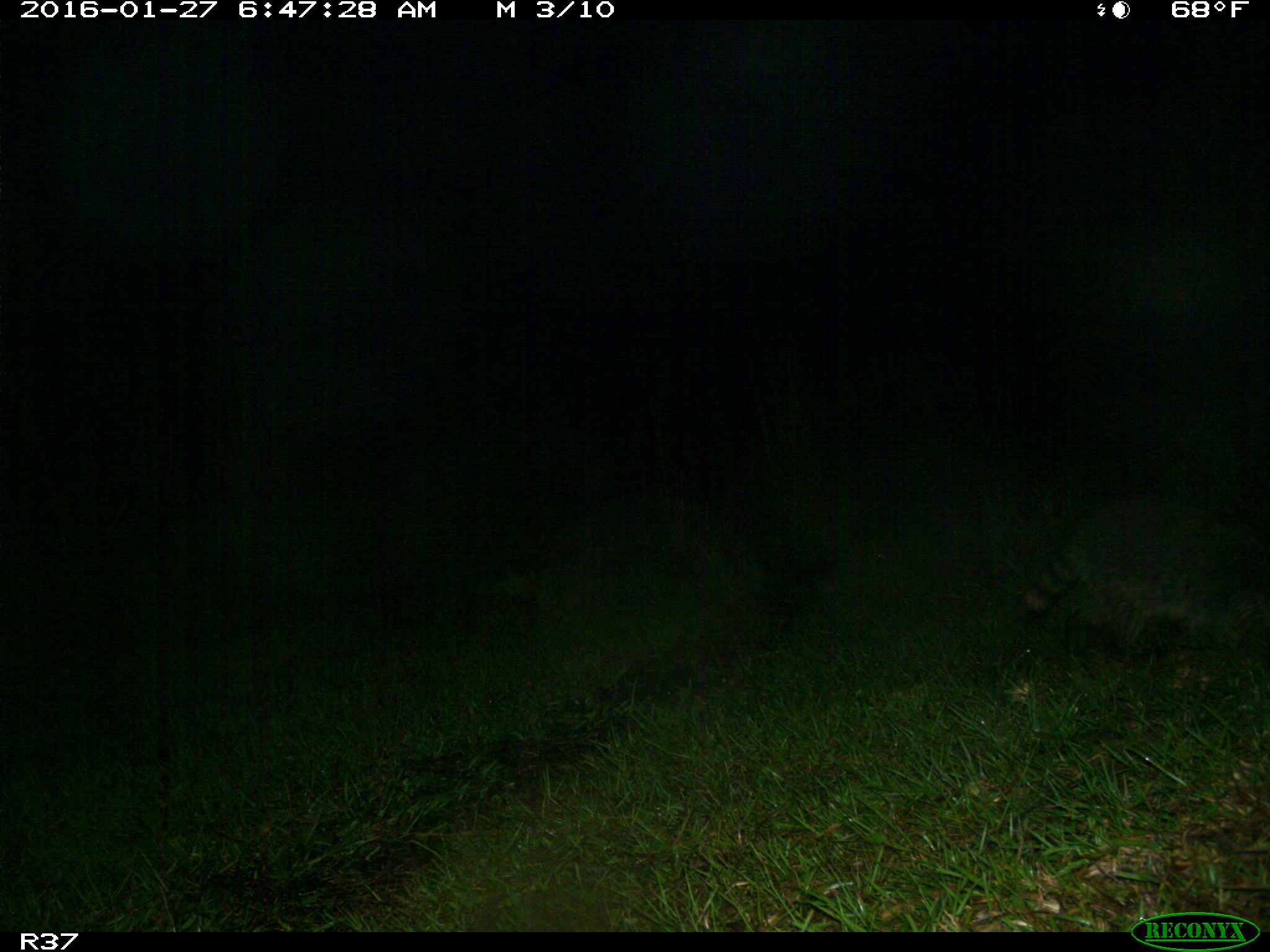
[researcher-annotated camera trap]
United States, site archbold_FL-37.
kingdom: Animalia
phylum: Chordata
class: Mammalia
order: Carnivora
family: Procyonidae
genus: Procyon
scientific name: Procyon lotor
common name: common raccoon